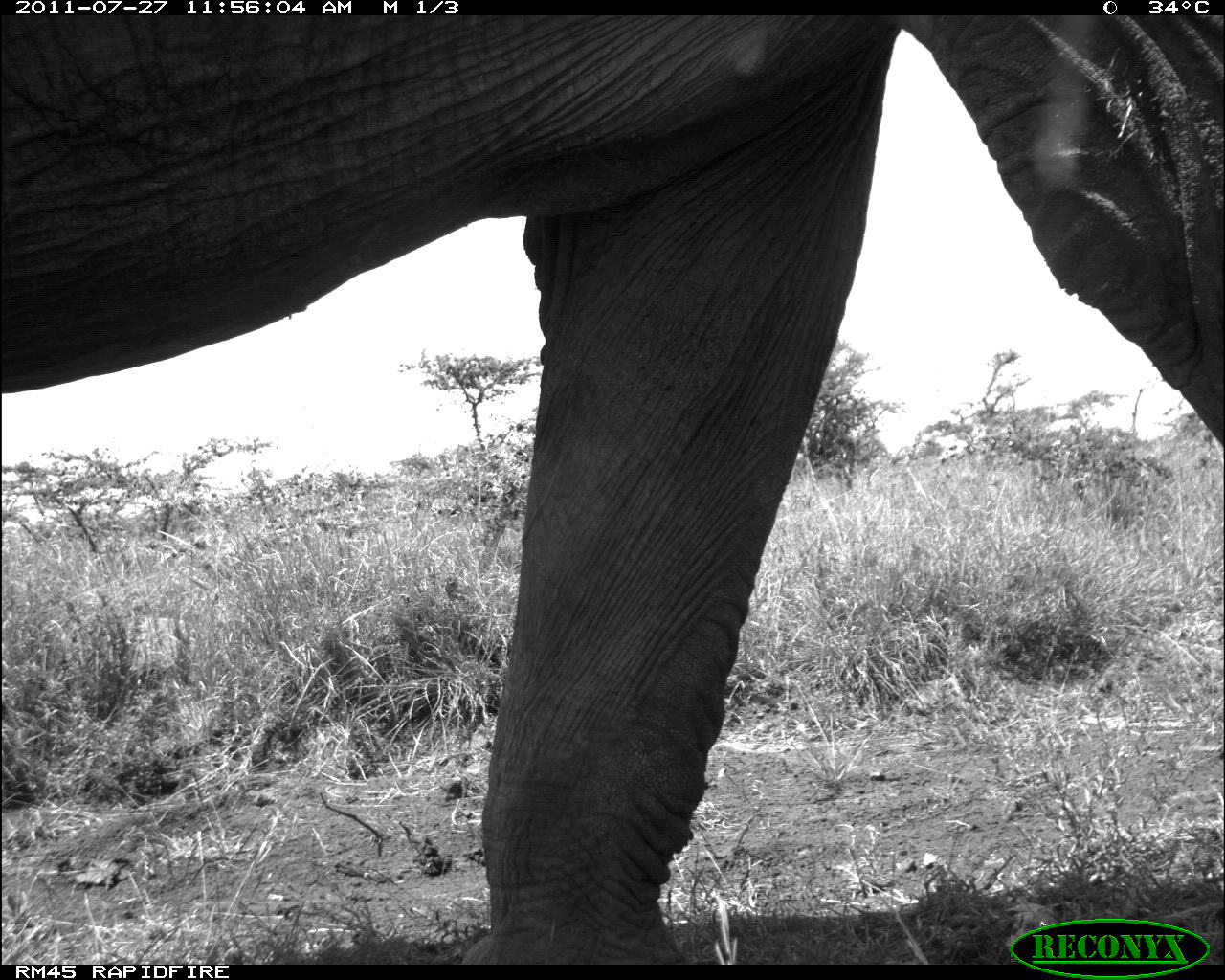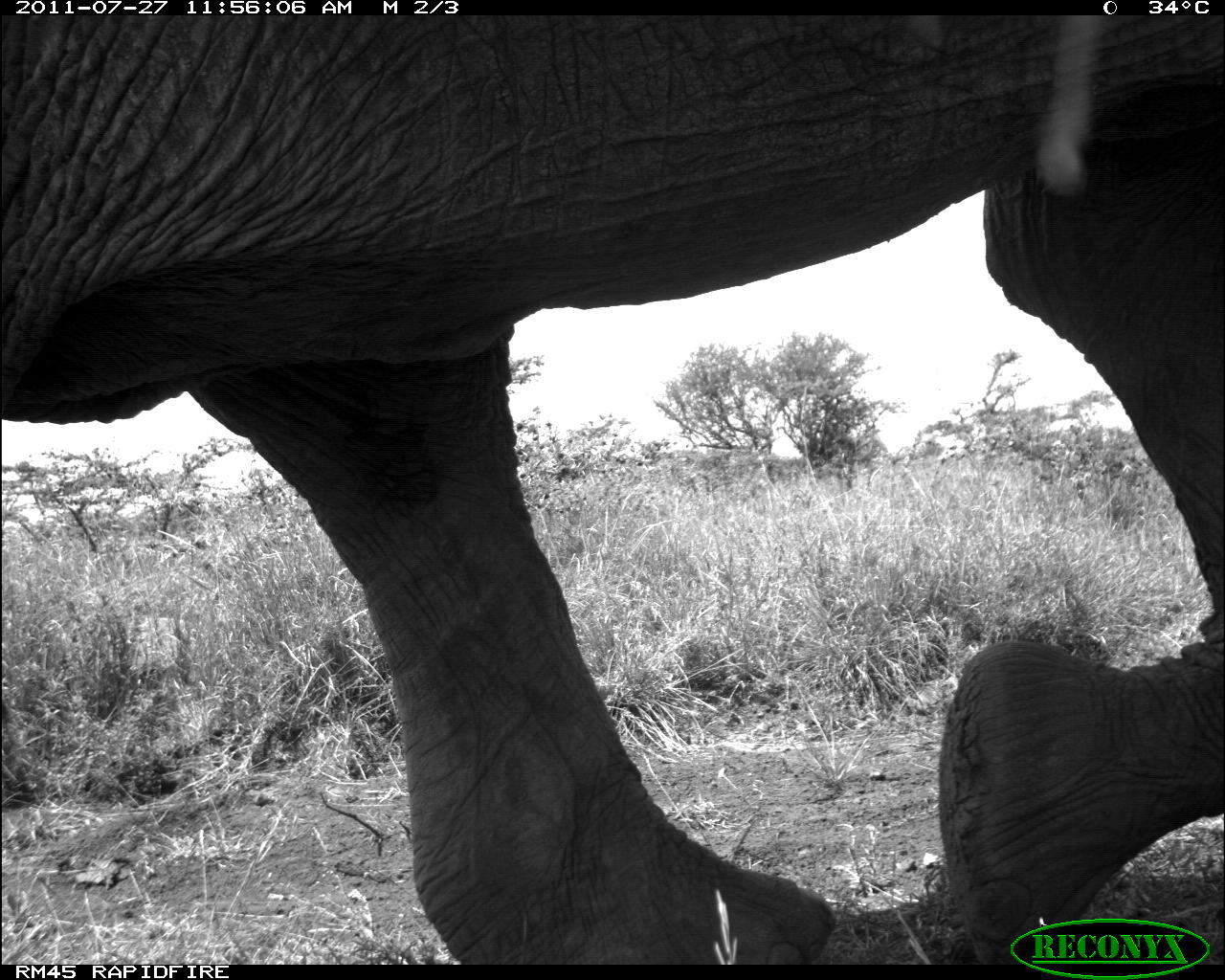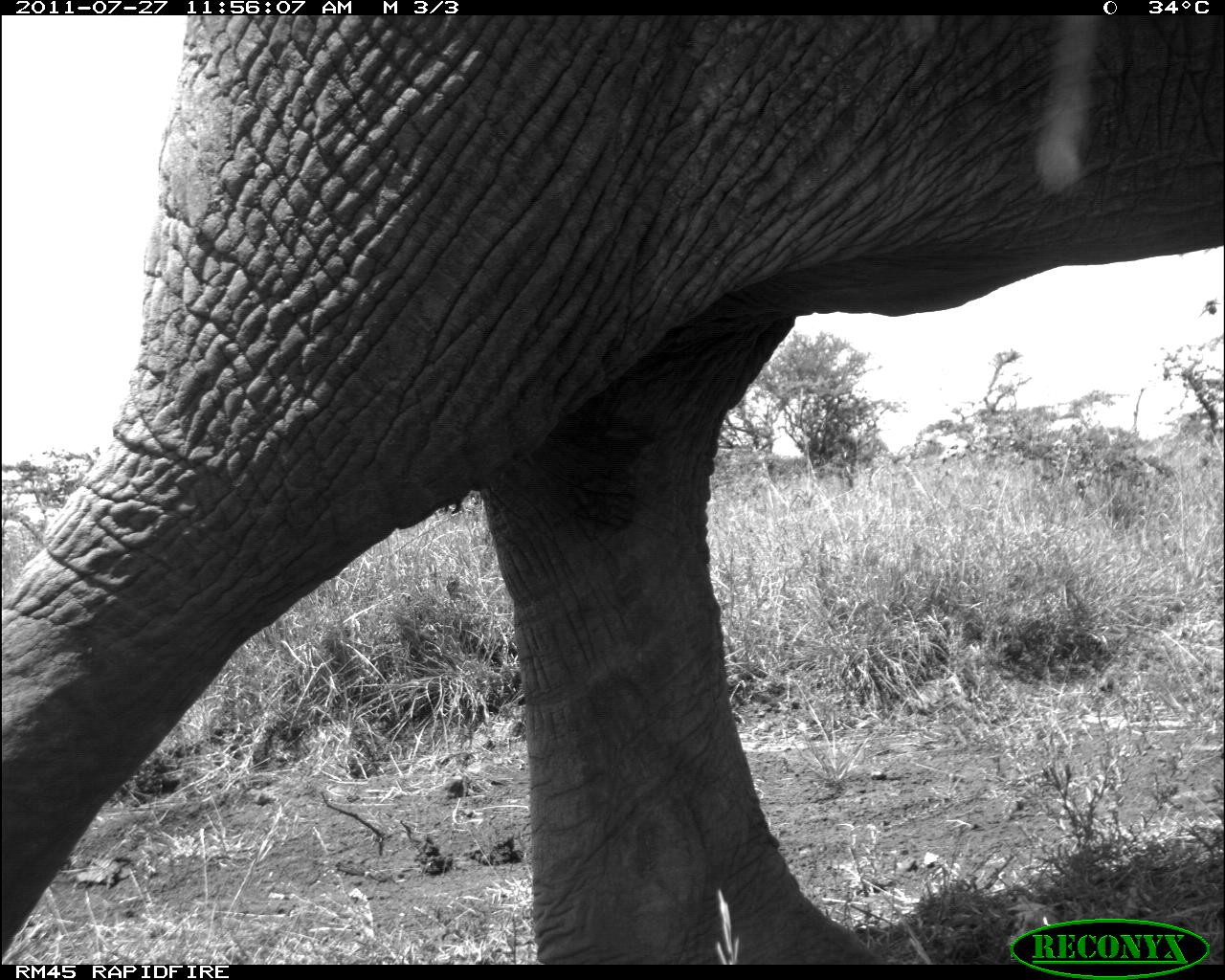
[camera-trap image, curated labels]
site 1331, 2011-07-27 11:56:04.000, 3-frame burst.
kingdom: Animalia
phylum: Chordata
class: Mammalia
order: Proboscidea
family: Elephantidae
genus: Loxodonta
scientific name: Loxodonta africana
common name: african bush elephant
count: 1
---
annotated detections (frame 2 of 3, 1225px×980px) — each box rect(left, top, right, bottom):
loxodonta africana: rect(1, 12, 1223, 964)